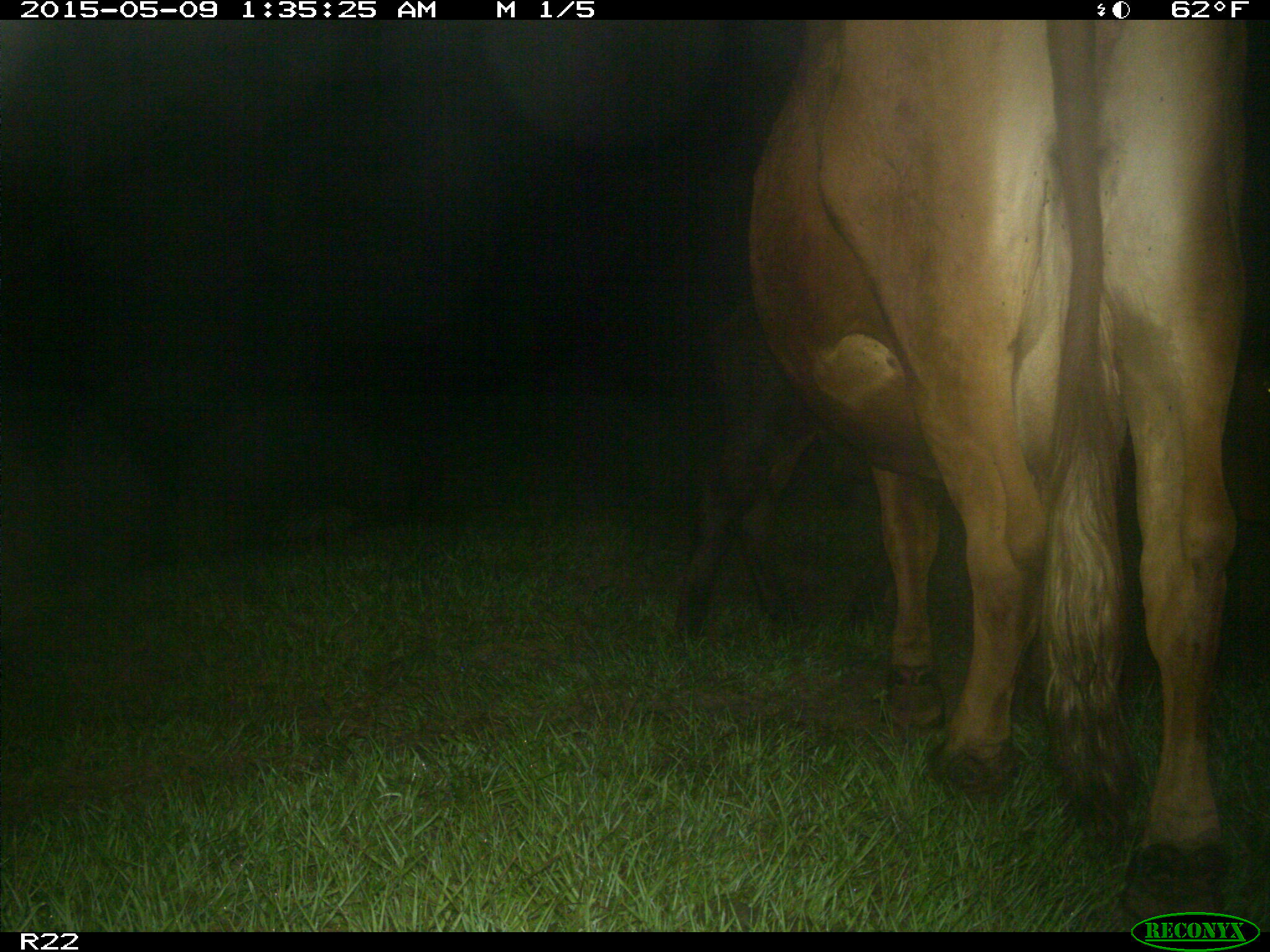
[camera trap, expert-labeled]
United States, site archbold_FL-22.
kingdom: Animalia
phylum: Chordata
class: Mammalia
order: Artiodactyla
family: Bovidae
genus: Bos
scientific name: Bos taurus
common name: domestic cow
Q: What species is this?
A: Bos taurus (domestic cow).